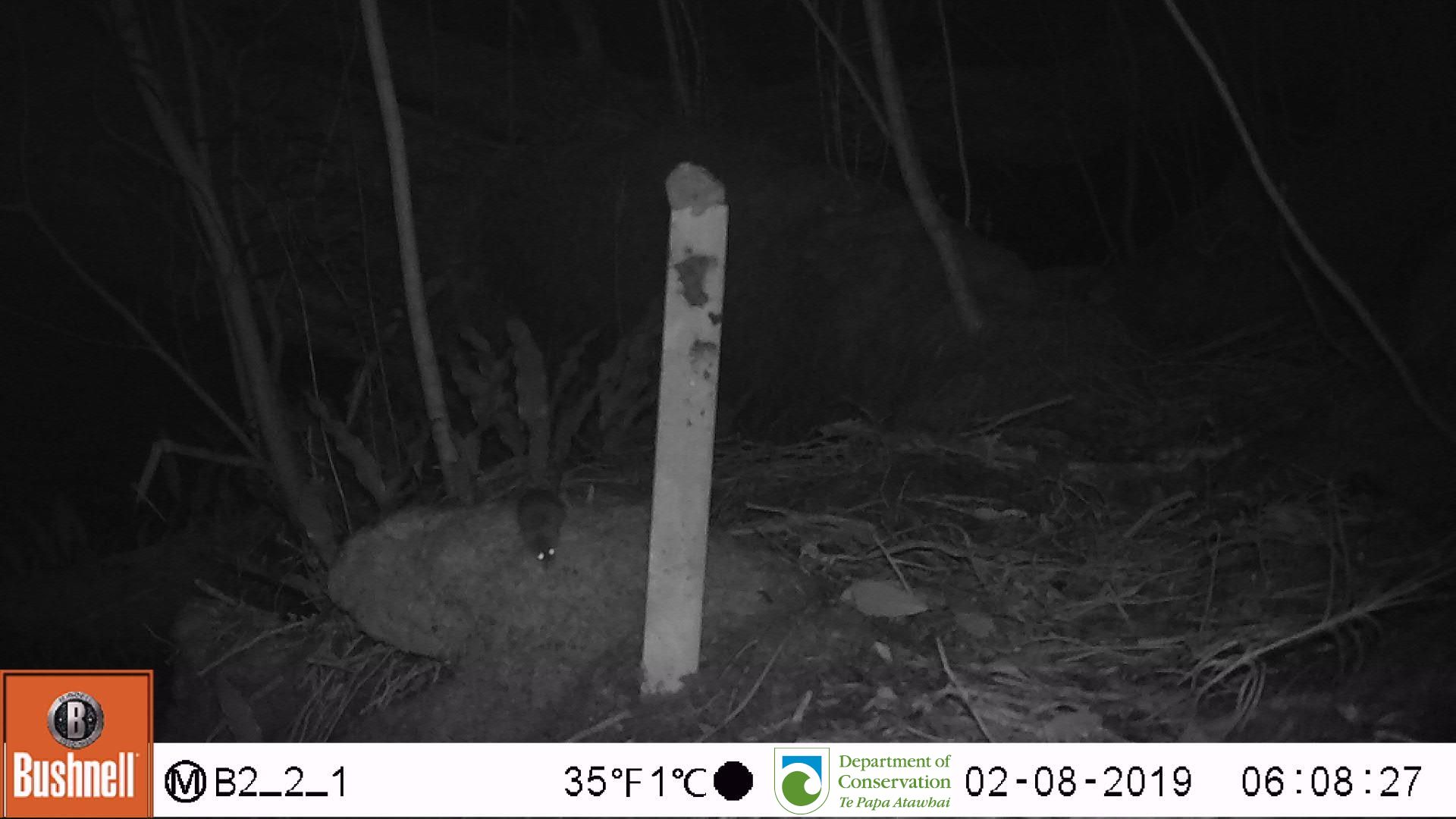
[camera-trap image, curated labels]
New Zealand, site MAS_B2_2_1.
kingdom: Animalia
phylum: Chordata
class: Mammalia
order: Rodentia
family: Muridae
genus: Mus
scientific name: Mus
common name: mouse